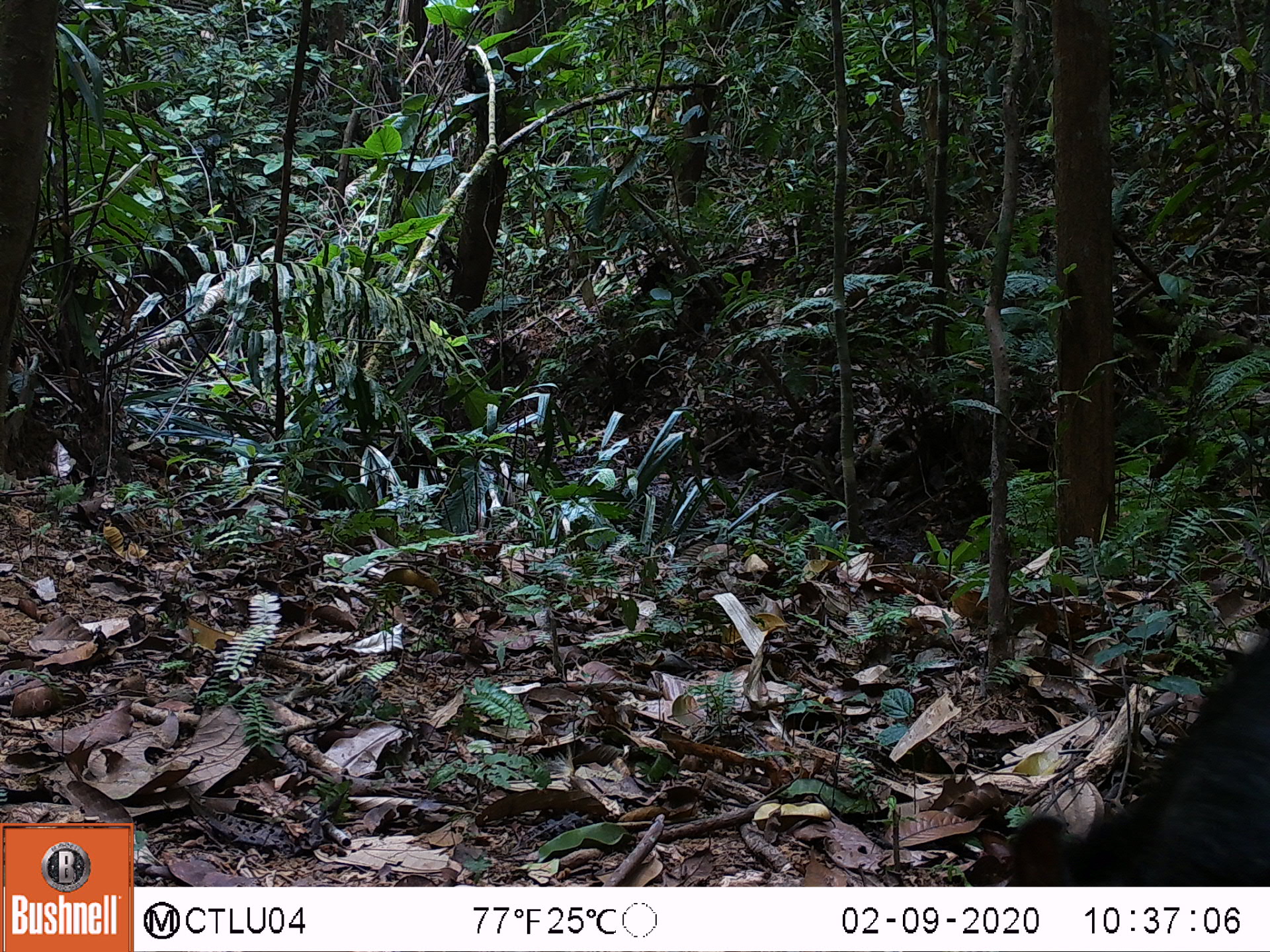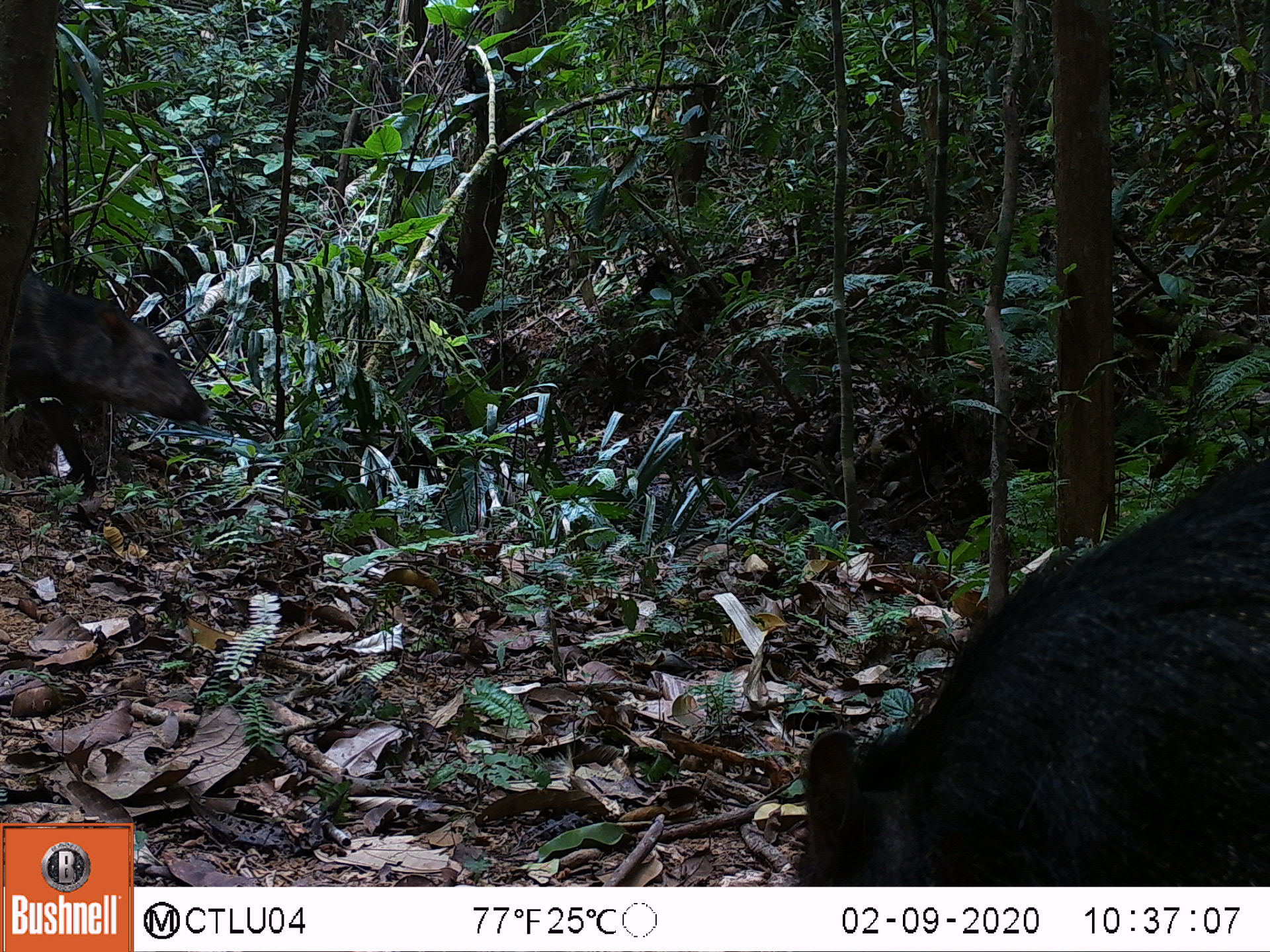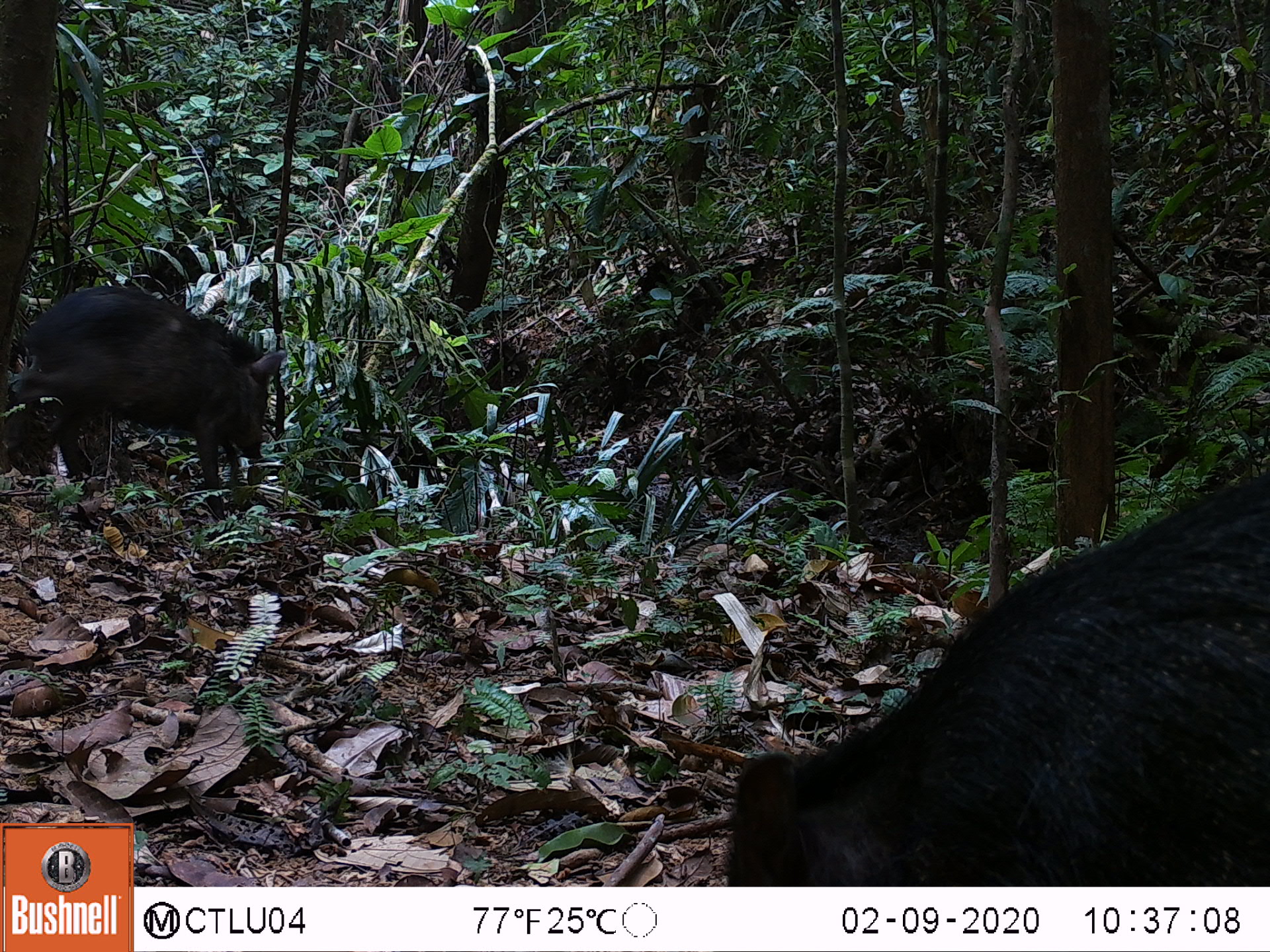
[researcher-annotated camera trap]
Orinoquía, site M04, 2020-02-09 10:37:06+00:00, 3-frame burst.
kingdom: Animalia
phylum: Chordata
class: Mammalia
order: Artiodactyla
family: Tayassuidae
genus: Pecari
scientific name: Pecari tajacu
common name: collared peccary